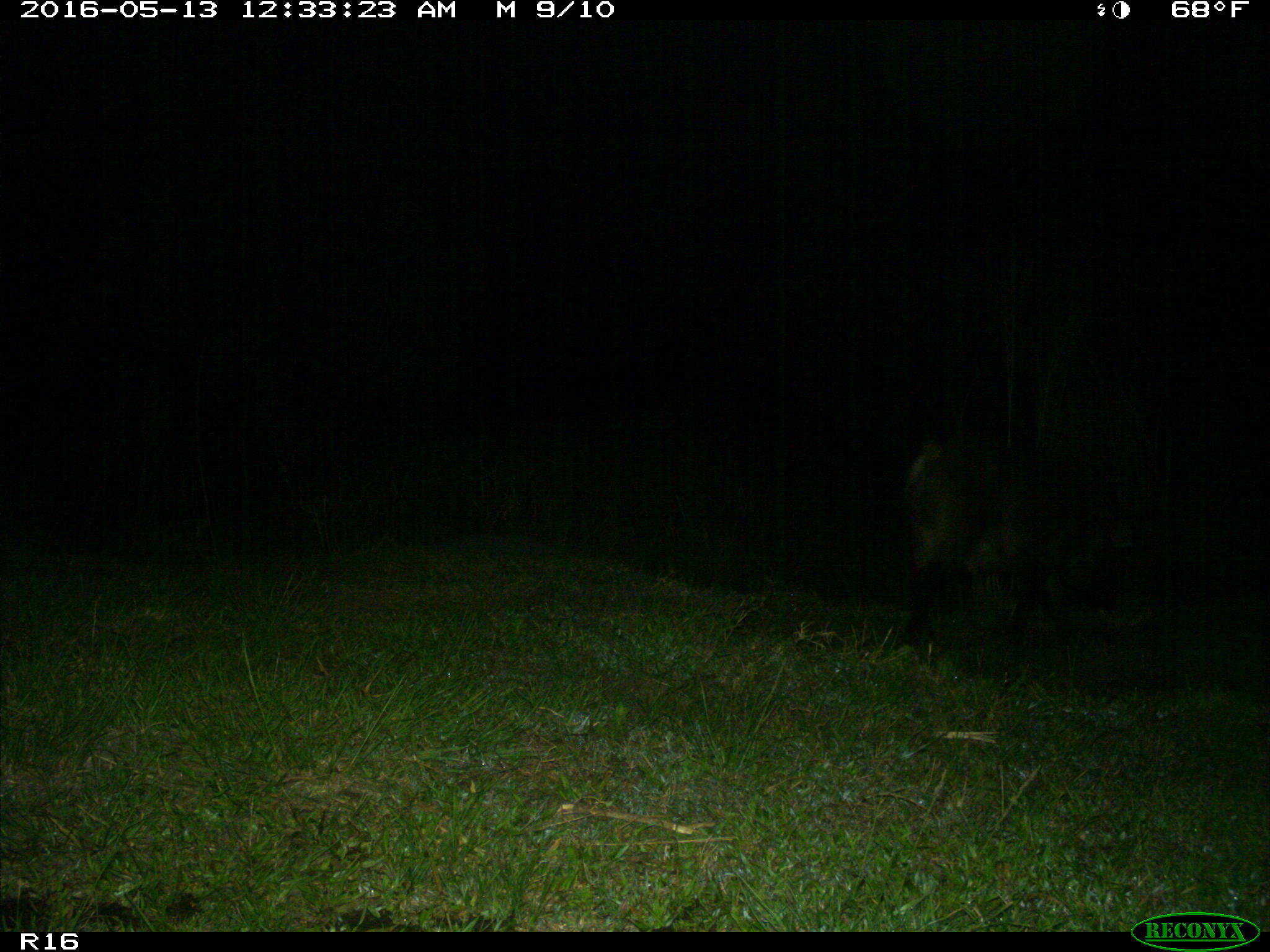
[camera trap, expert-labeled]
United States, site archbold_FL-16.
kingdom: Animalia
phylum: Chordata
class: Mammalia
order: Artiodactyla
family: Suidae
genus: Sus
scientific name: Sus scrofa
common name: wild boar